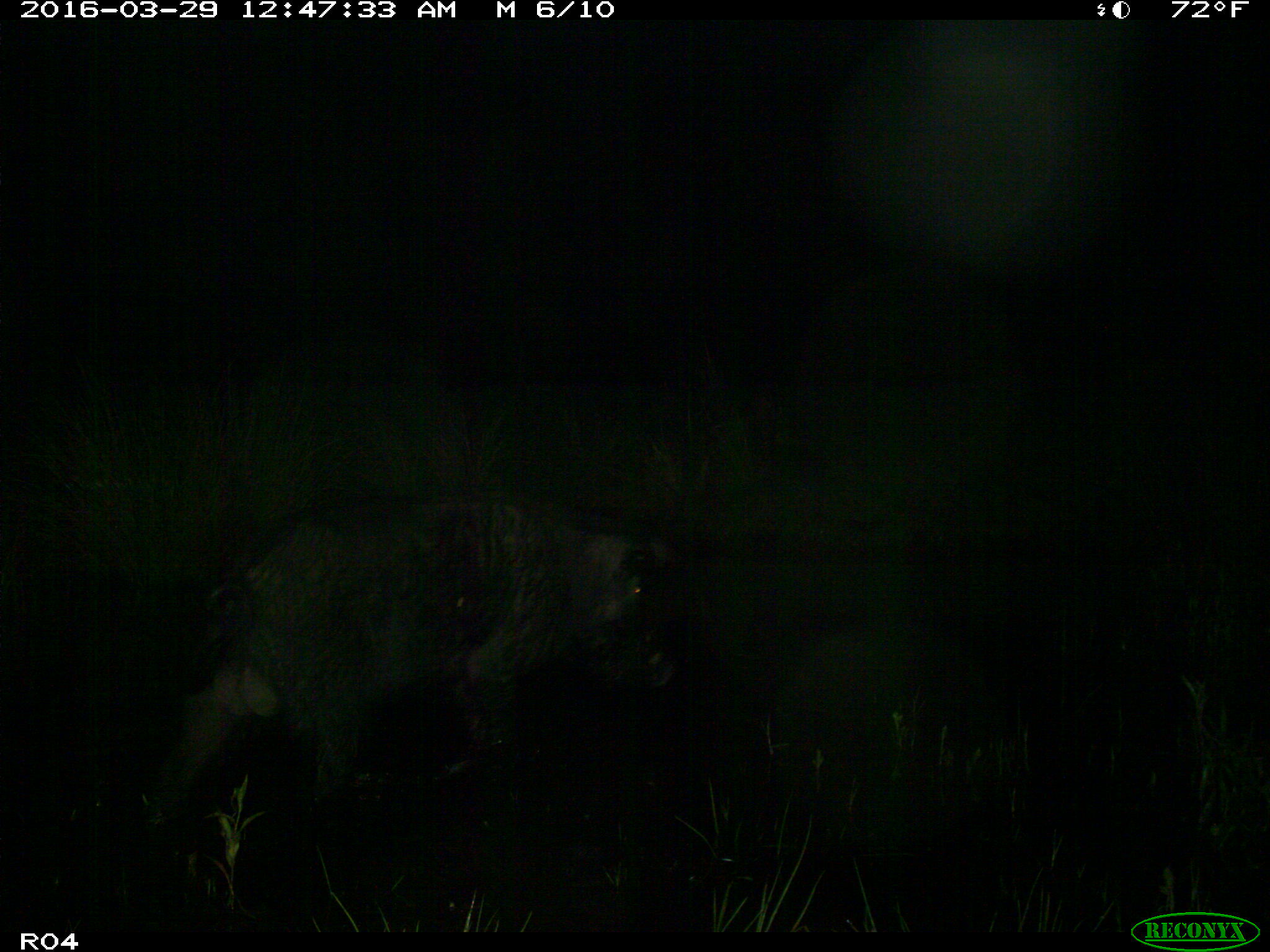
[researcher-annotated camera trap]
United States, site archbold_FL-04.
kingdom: Animalia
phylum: Chordata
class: Mammalia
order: Artiodactyla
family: Suidae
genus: Sus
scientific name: Sus scrofa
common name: wild boar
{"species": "Sus scrofa (wild boar)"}